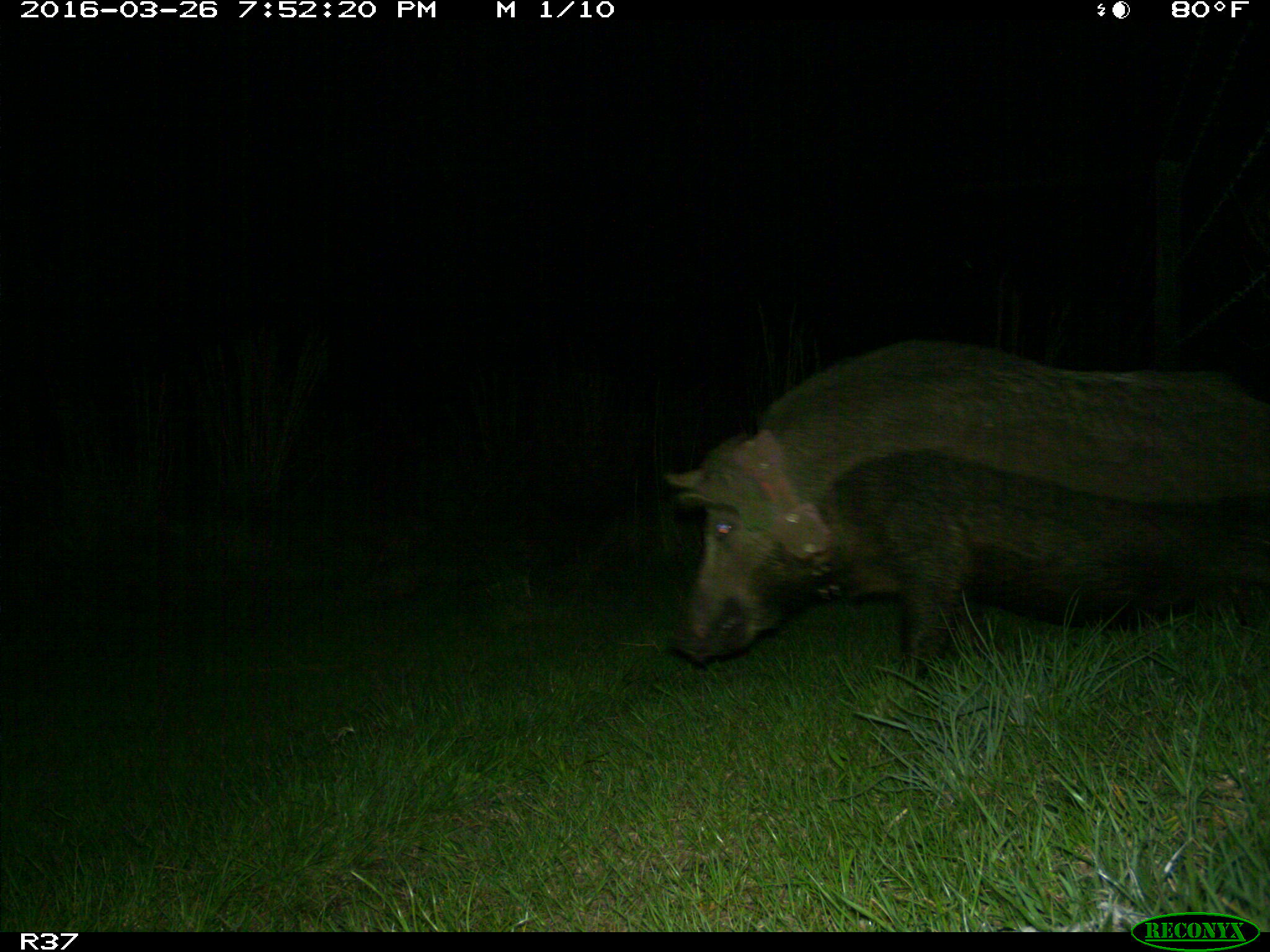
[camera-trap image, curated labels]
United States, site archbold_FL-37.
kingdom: Animalia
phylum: Chordata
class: Mammalia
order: Artiodactyla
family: Suidae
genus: Sus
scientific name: Sus scrofa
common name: wild boar